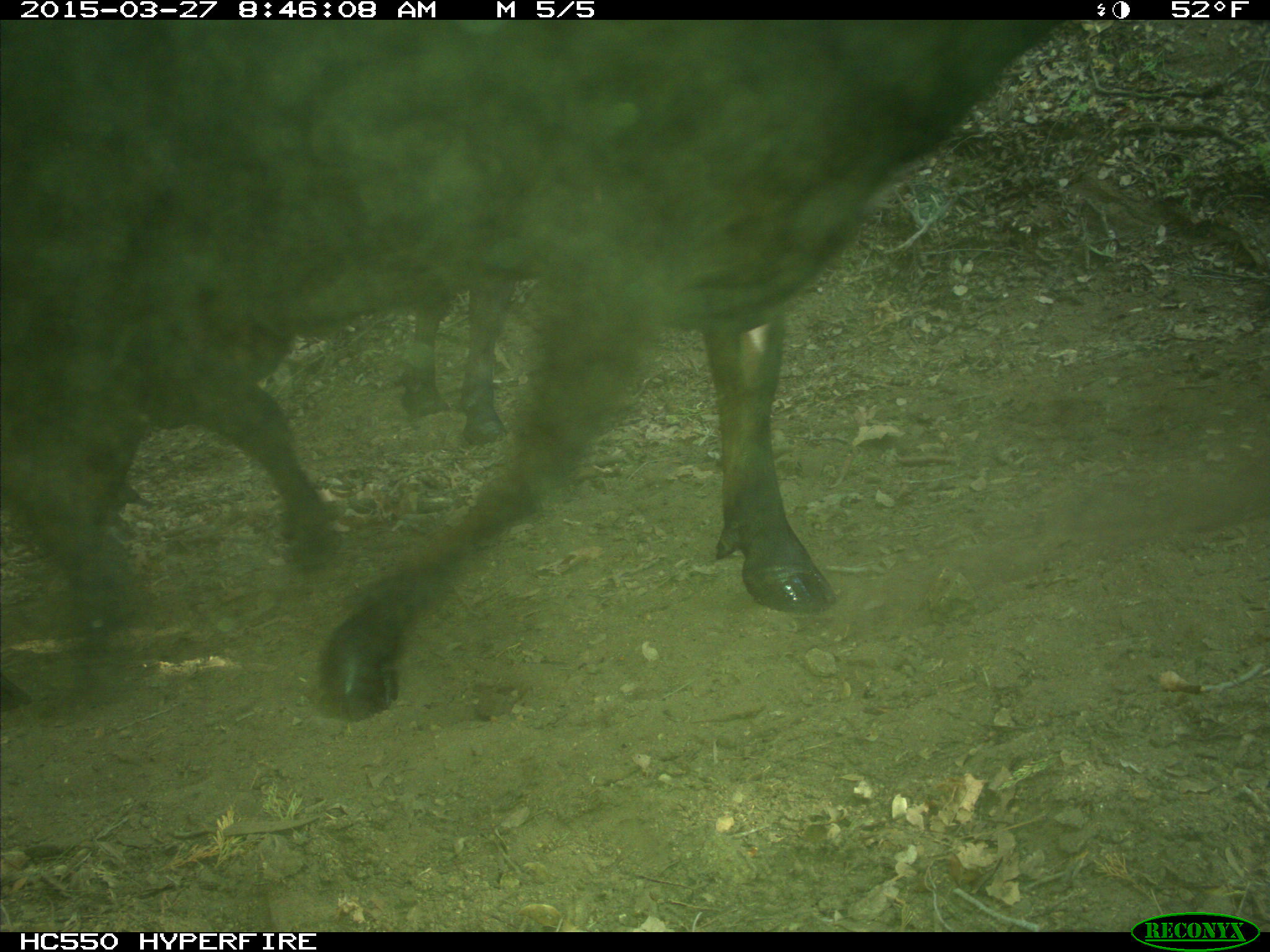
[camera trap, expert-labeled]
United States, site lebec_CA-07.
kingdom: Animalia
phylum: Chordata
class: Mammalia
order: Artiodactyla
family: Bovidae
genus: Bos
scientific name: Bos taurus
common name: domestic cow